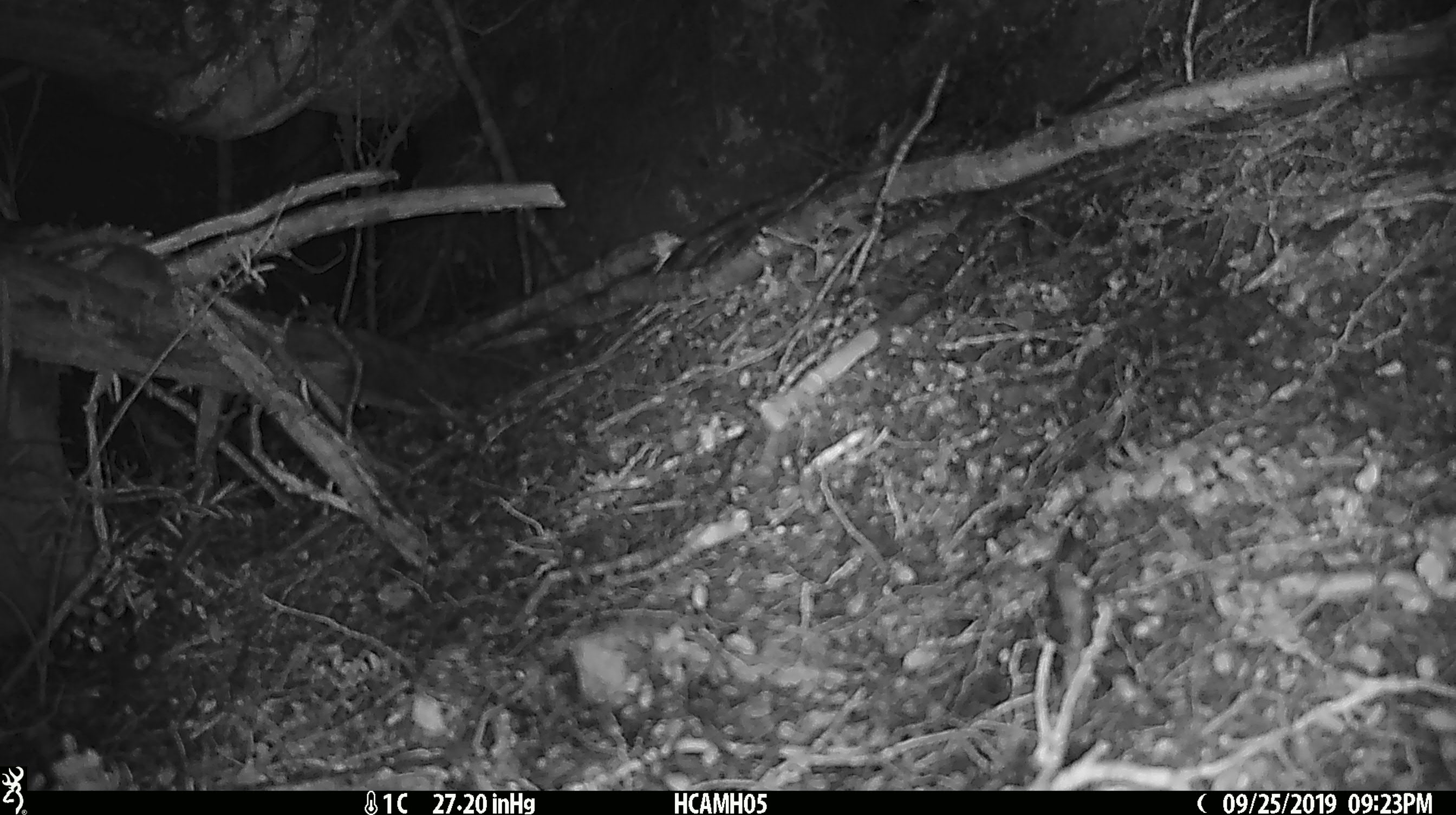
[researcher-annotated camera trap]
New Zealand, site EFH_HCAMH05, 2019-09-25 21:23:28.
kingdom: Animalia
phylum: Chordata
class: Mammalia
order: Rodentia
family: Muridae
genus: Mus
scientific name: Mus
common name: mouse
Mouse (Mus).